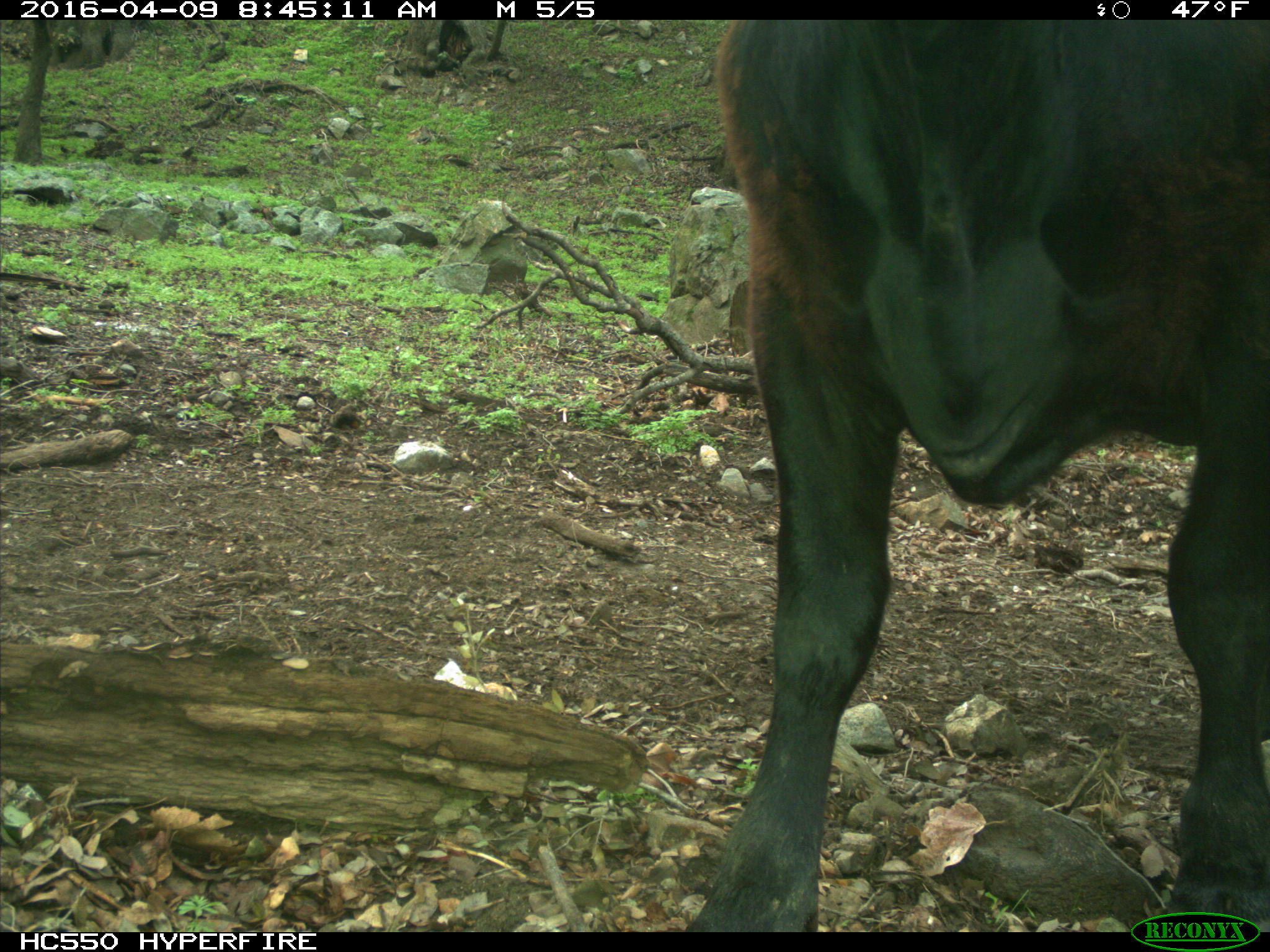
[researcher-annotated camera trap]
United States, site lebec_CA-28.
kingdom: Animalia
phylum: Chordata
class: Mammalia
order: Artiodactyla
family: Bovidae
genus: Bos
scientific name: Bos taurus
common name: domestic cow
Bos taurus (domestic cow).